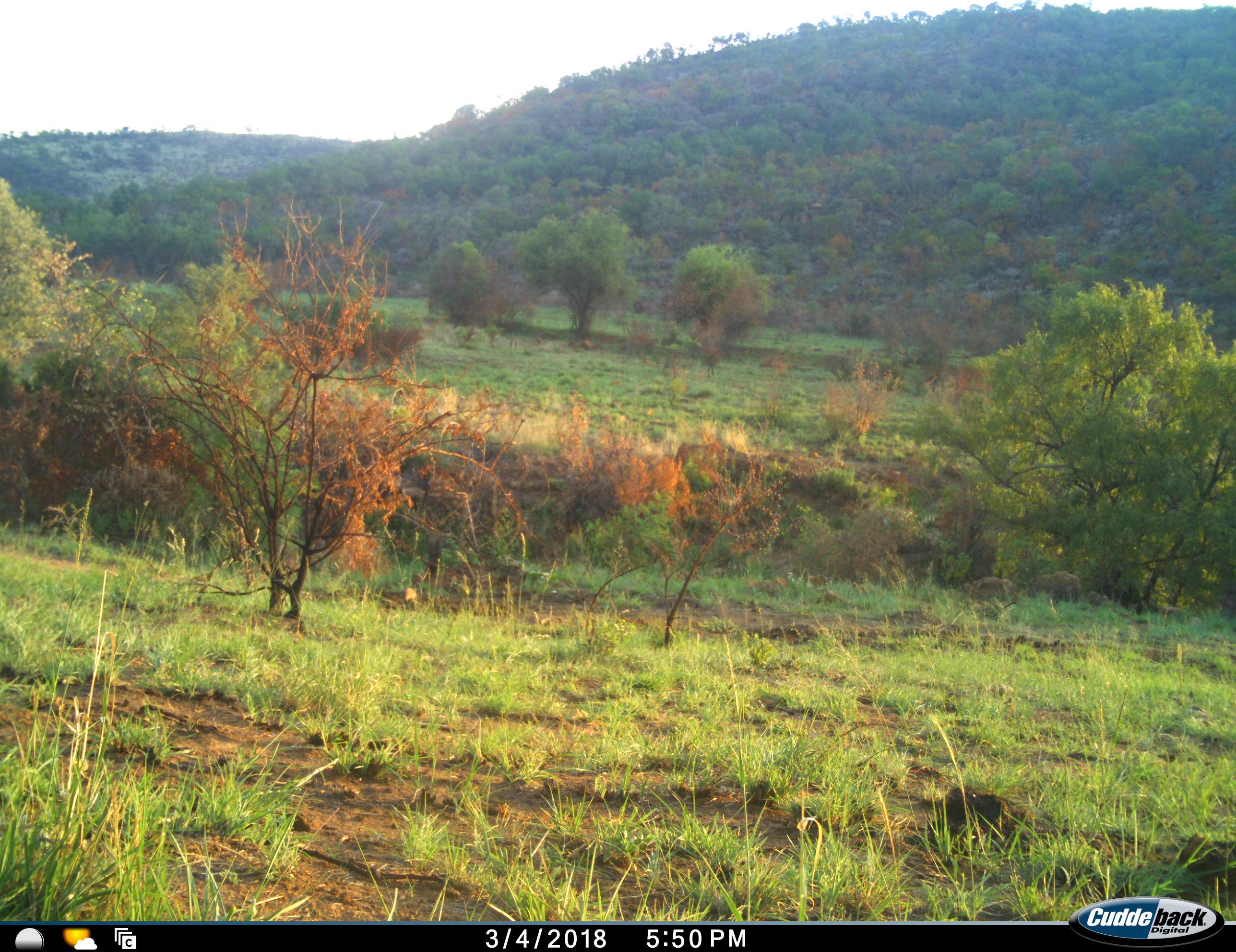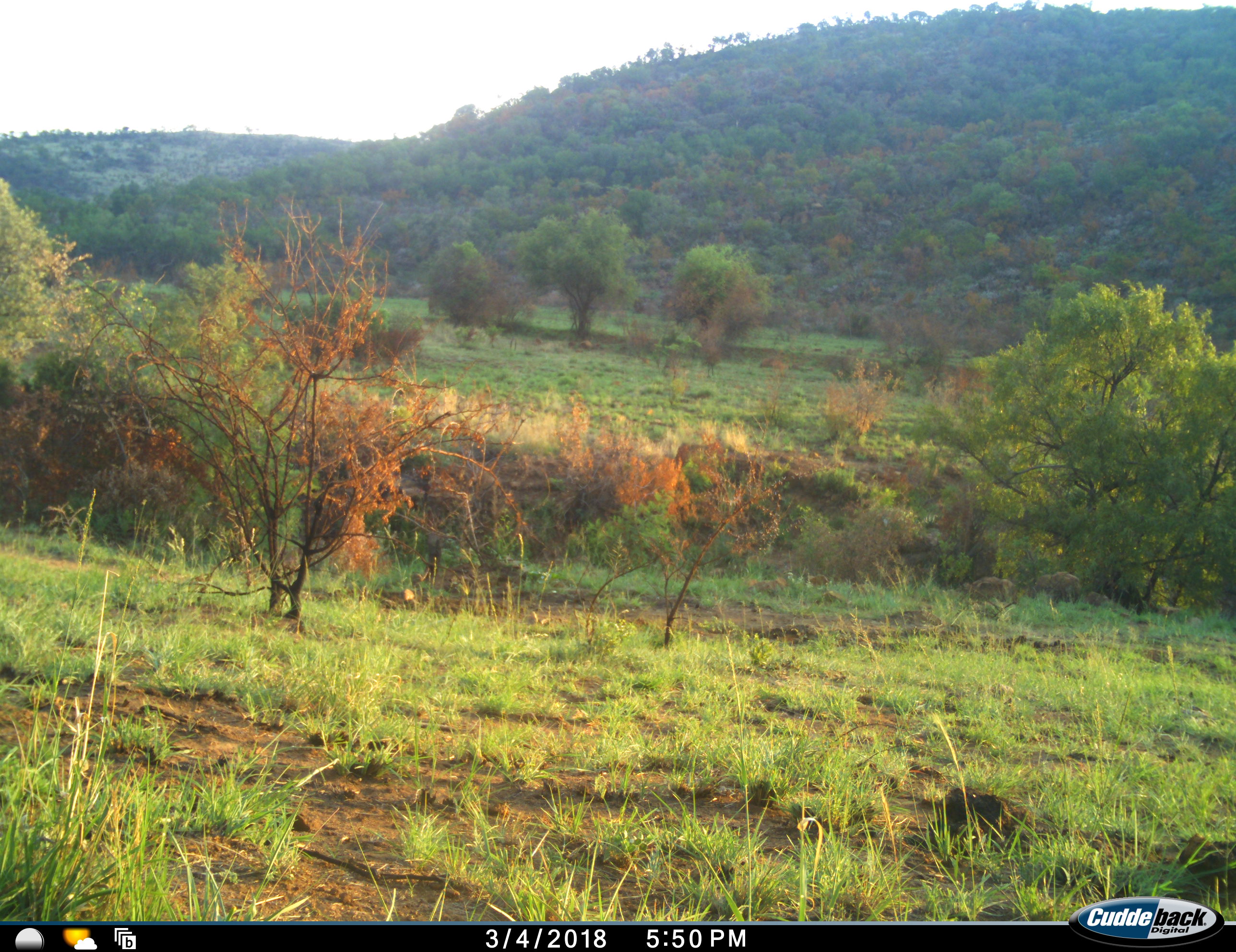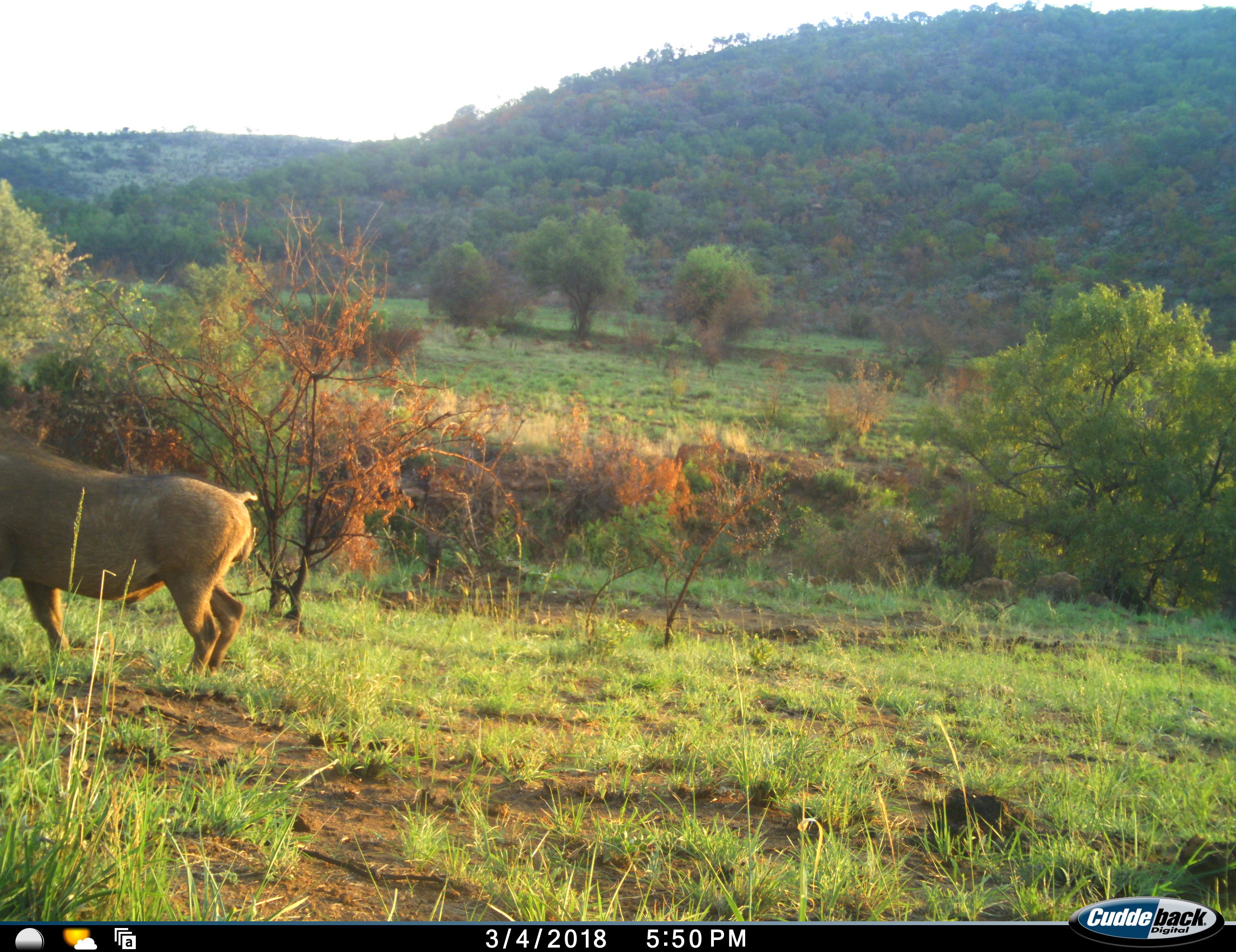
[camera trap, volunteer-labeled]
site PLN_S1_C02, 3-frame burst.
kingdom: Animalia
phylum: Chordata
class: Mammalia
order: Artiodactyla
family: Suidae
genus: Phacochoerus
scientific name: Phacochoerus africanus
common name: warthog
Warthog (Phacochoerus africanus), count 1. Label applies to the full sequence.